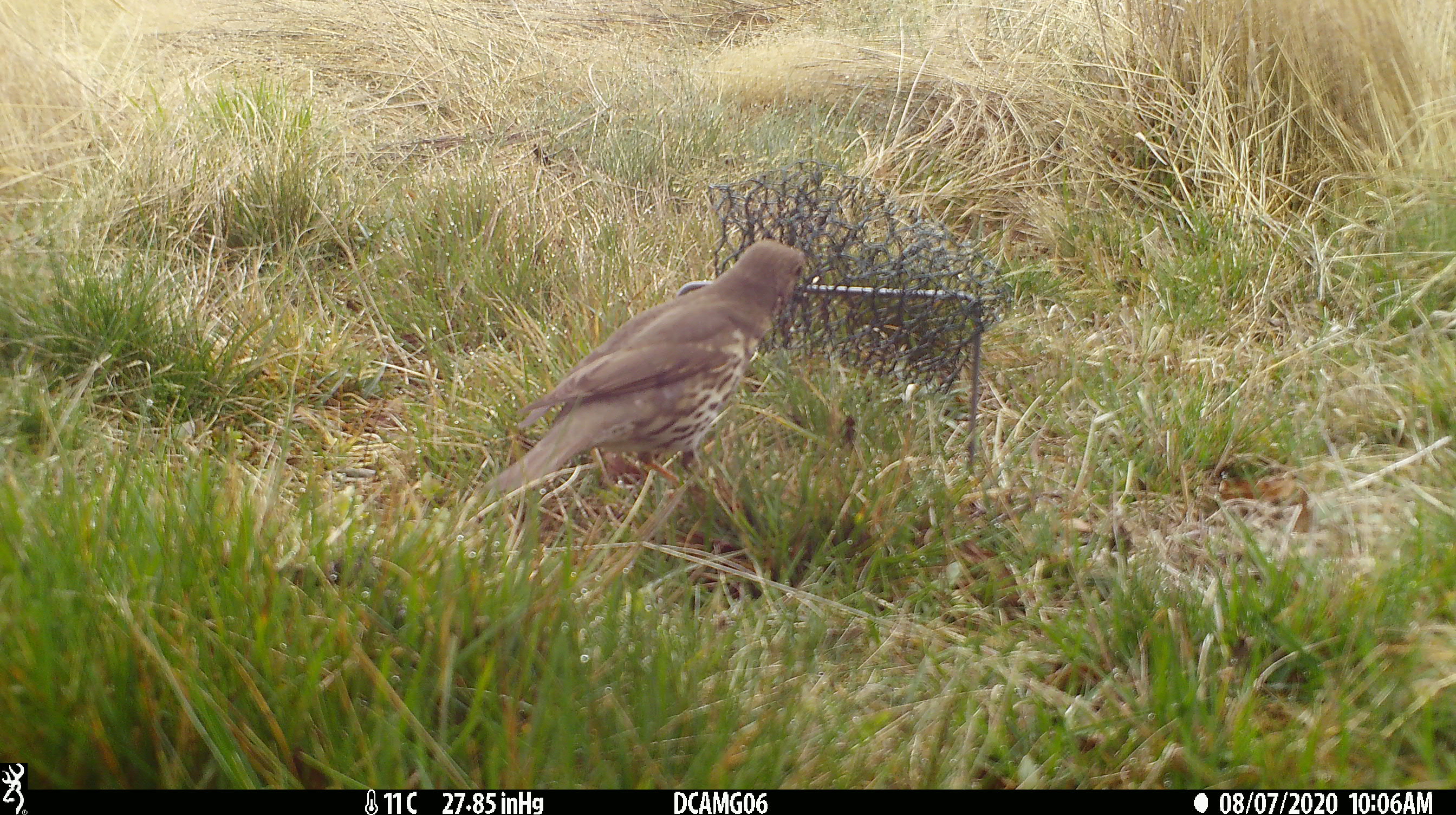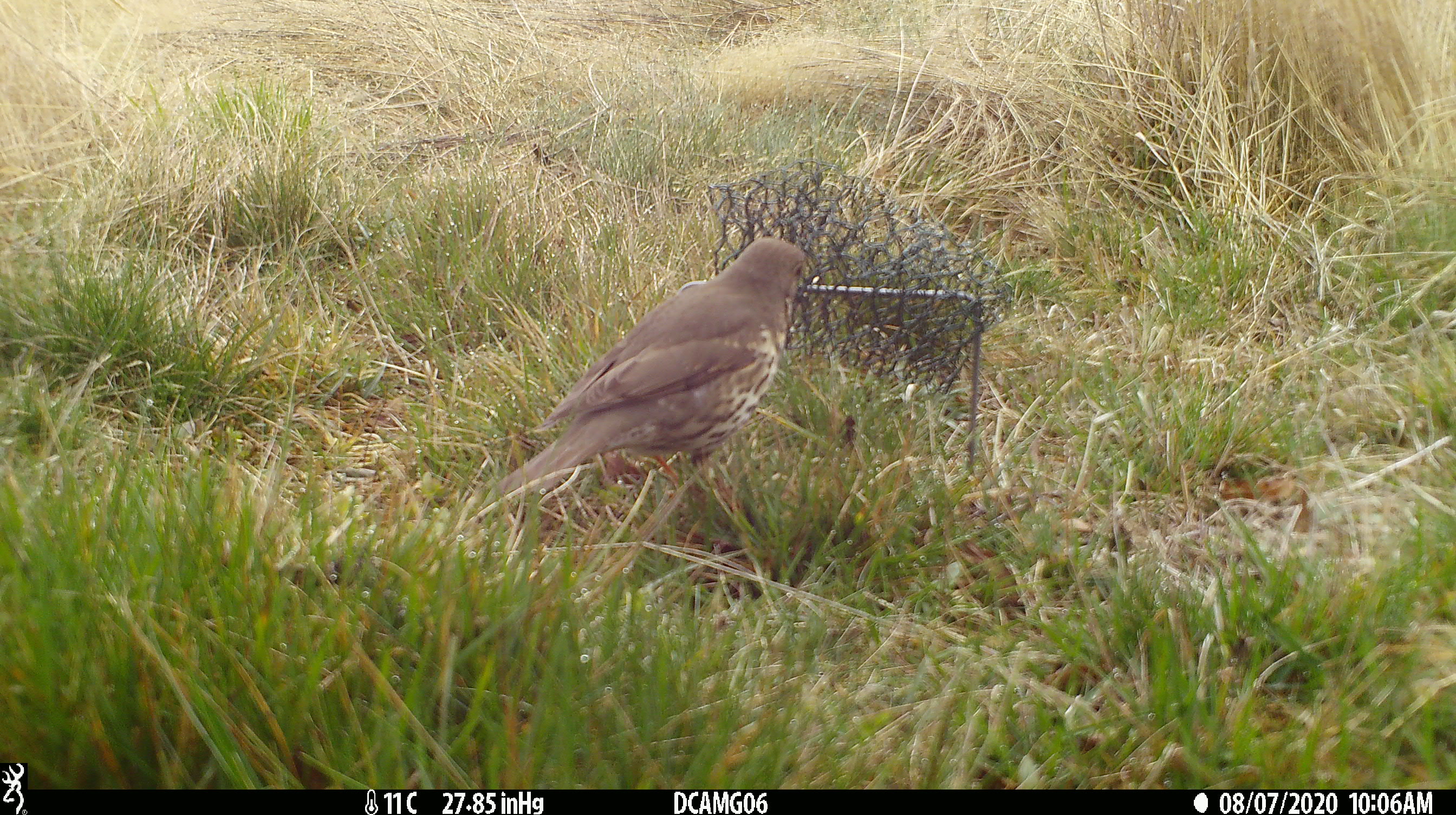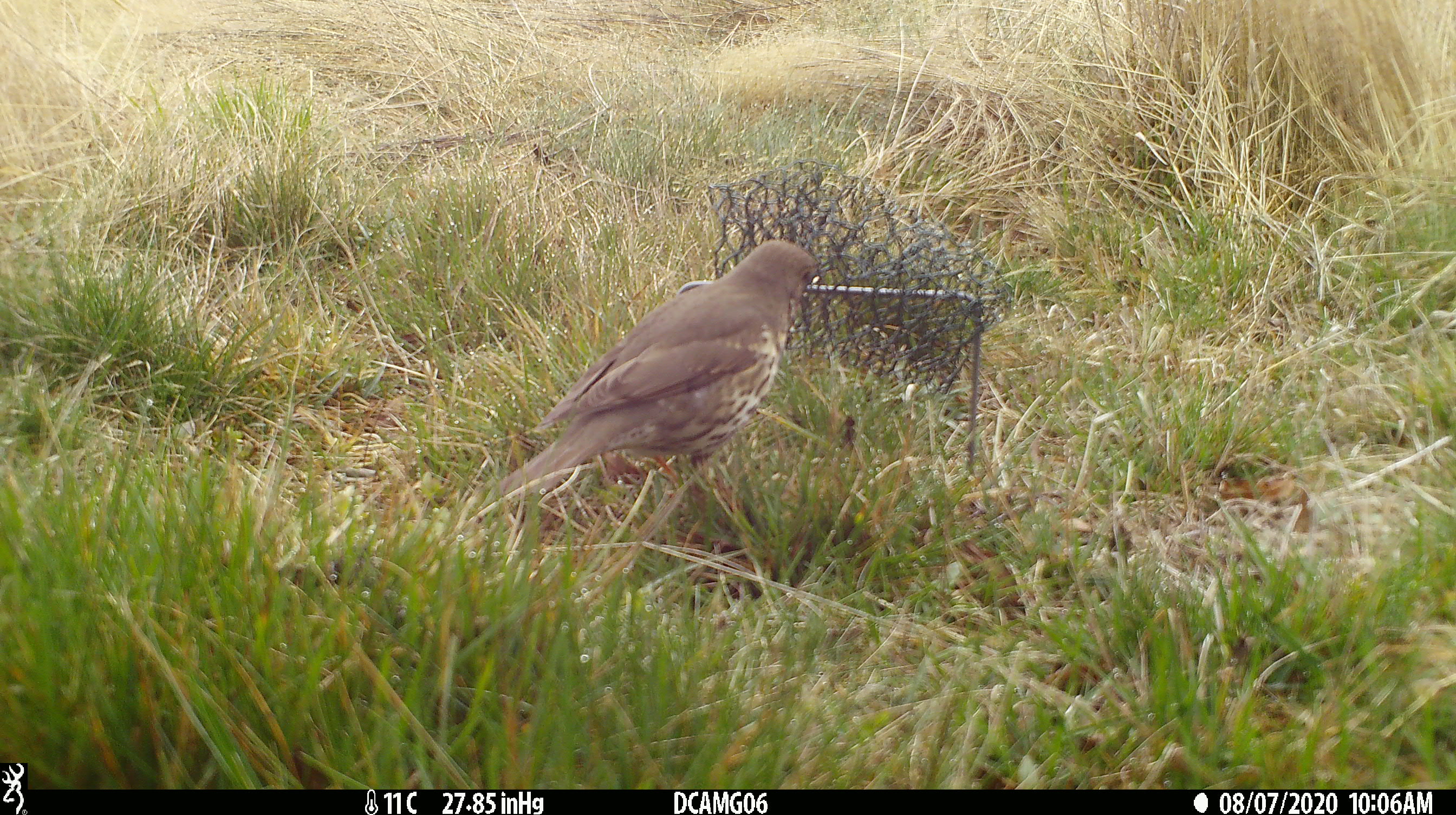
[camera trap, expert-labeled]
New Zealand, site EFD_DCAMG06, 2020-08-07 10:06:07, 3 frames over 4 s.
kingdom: Animalia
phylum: Chordata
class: Aves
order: Passeriformes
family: Turdidae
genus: Turdus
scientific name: Turdus philomelos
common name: song thrush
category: thrush